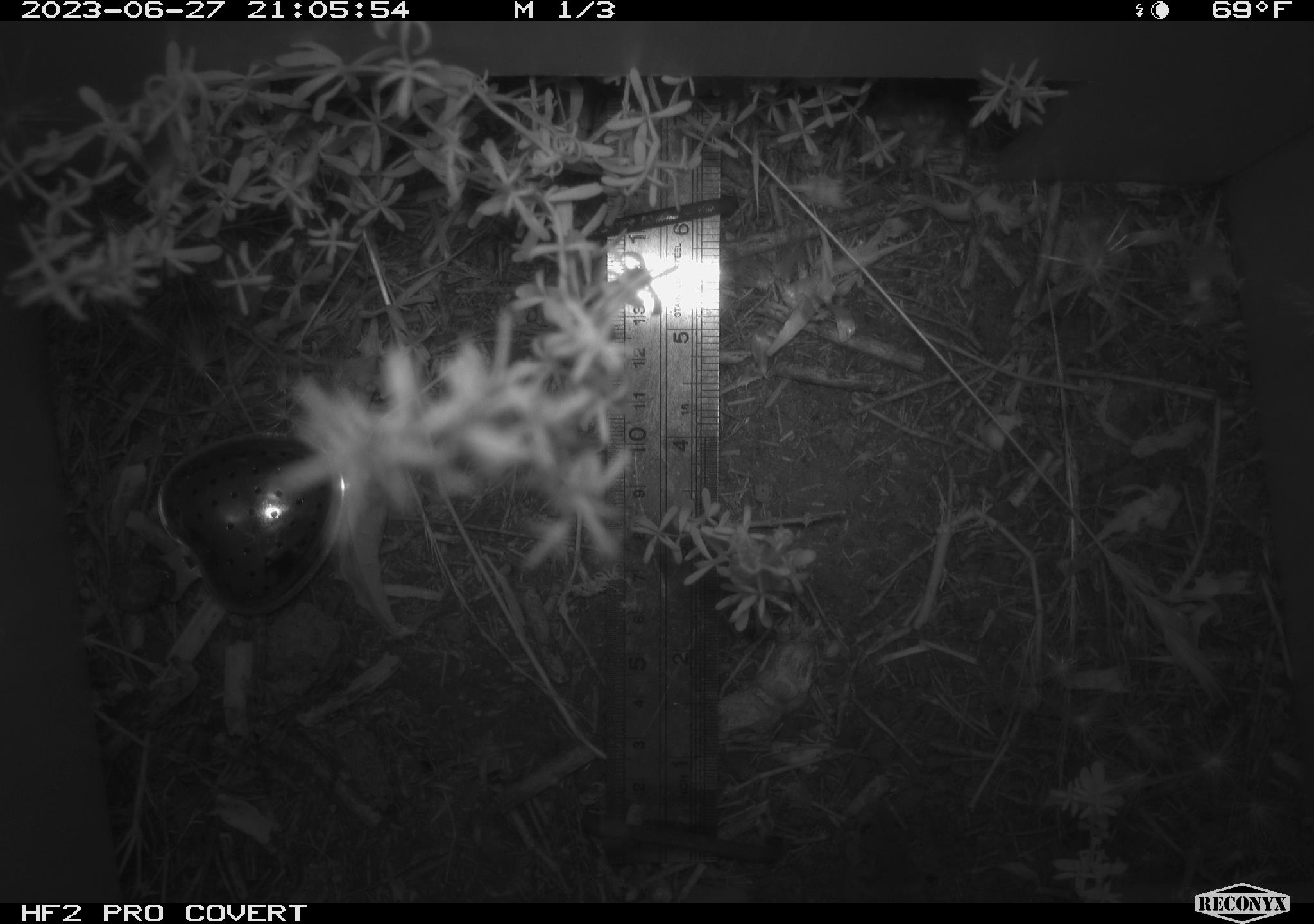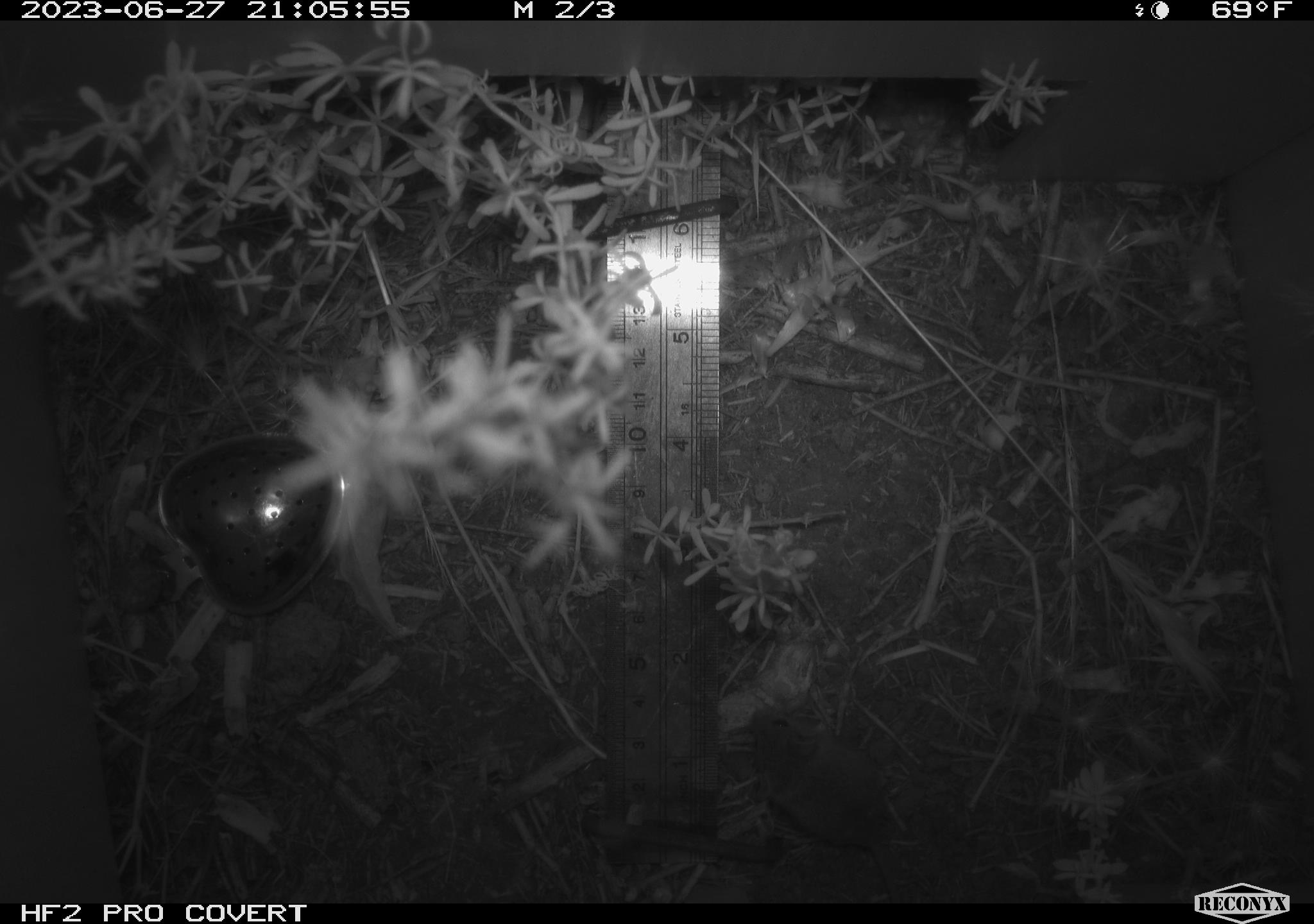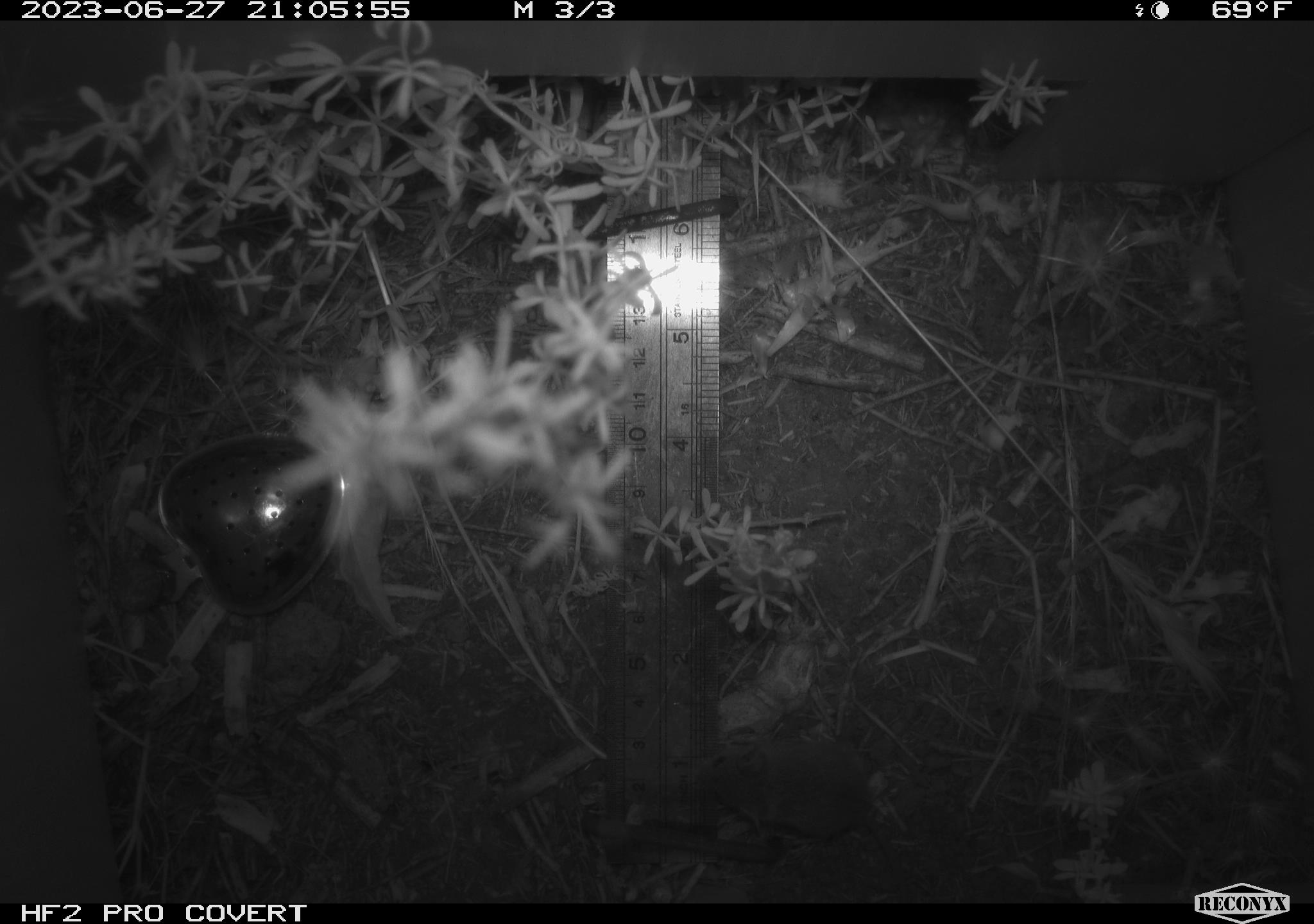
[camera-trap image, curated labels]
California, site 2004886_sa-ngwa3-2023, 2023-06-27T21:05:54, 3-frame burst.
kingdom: Animalia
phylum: Chordata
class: Mammalia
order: Rodentia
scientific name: Rodentia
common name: mouse species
Mouse species (Rodentia).